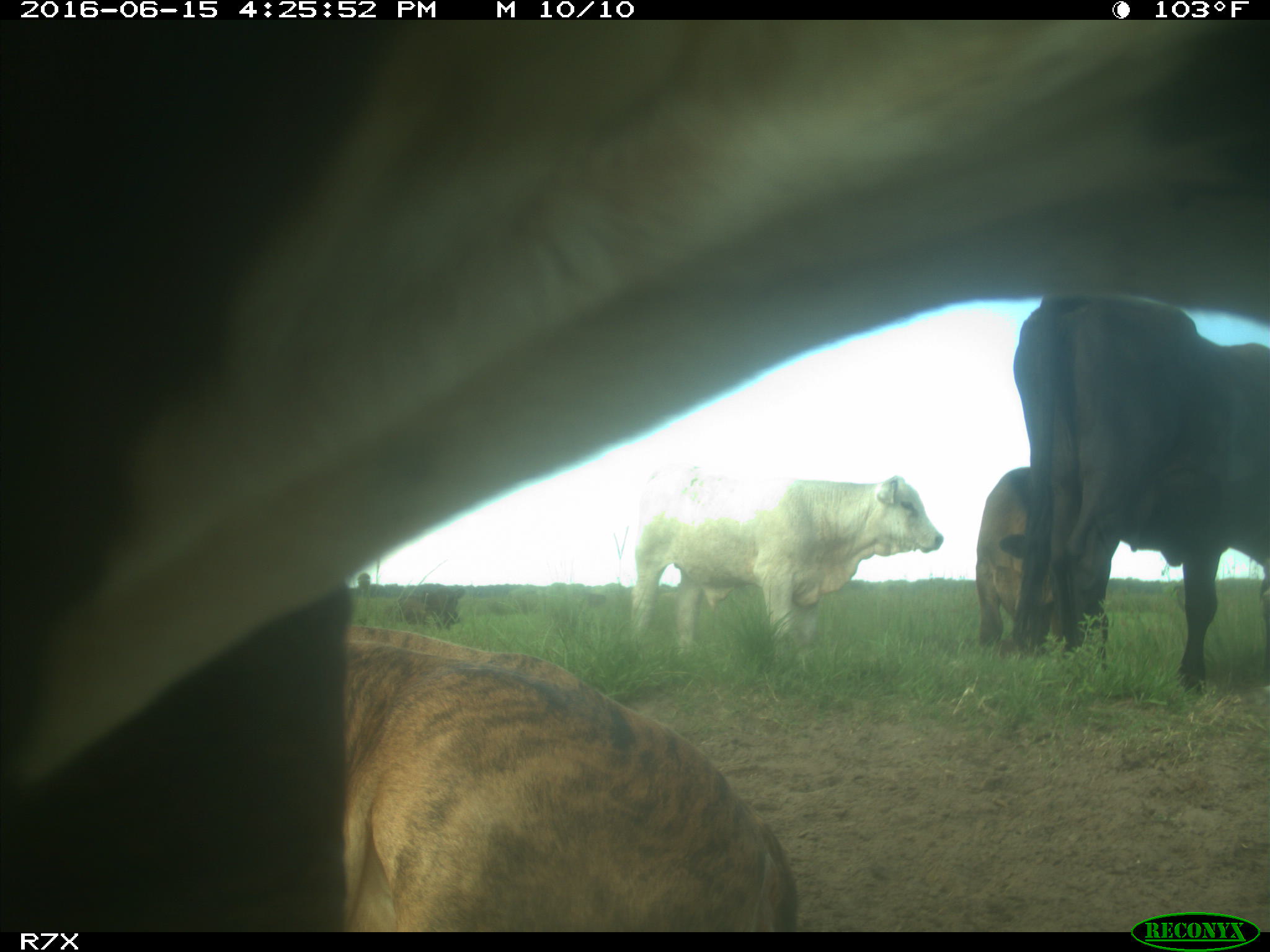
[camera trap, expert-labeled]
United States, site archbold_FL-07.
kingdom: Animalia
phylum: Chordata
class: Mammalia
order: Artiodactyla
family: Bovidae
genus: Bos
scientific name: Bos taurus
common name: domestic cow